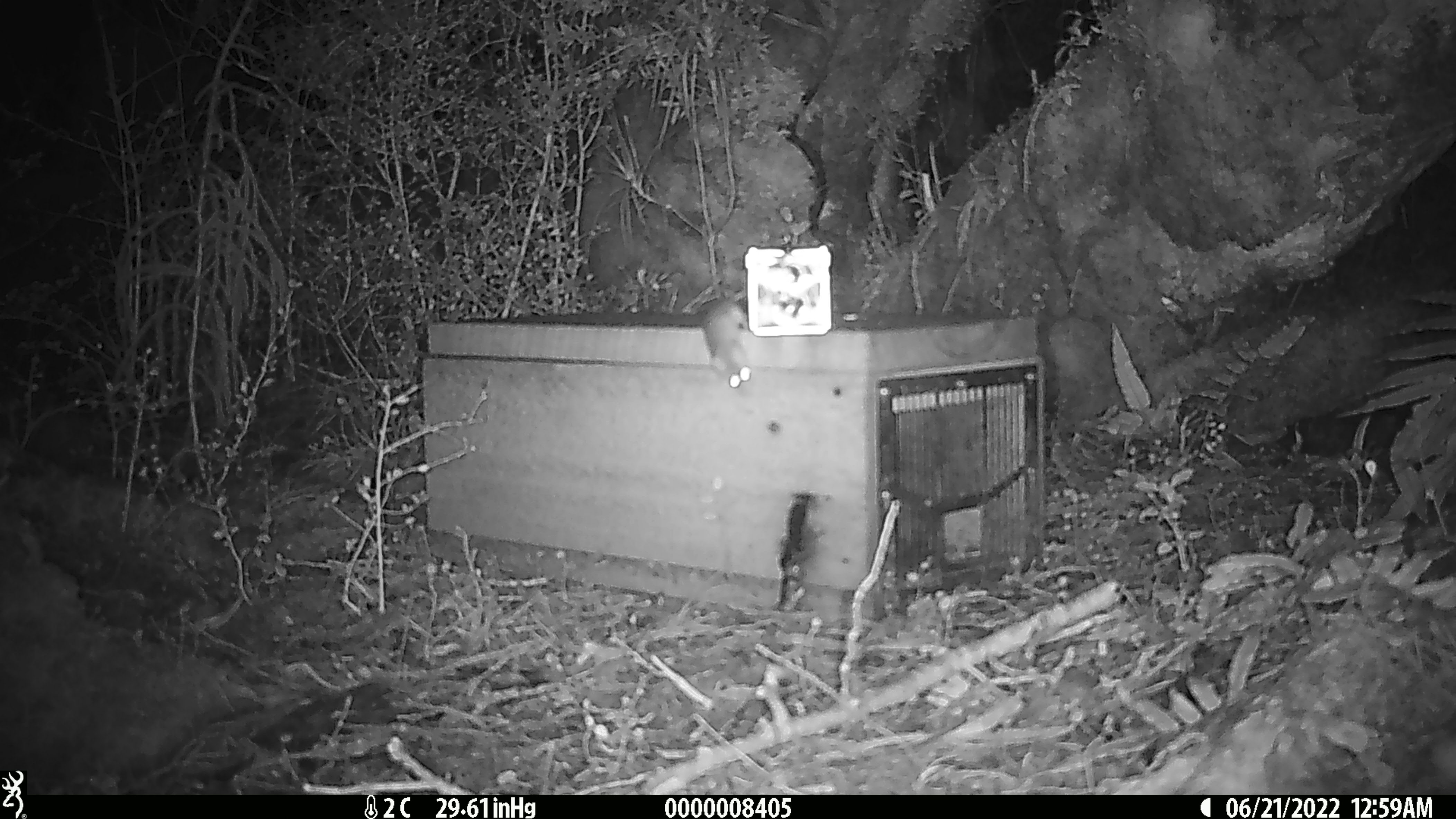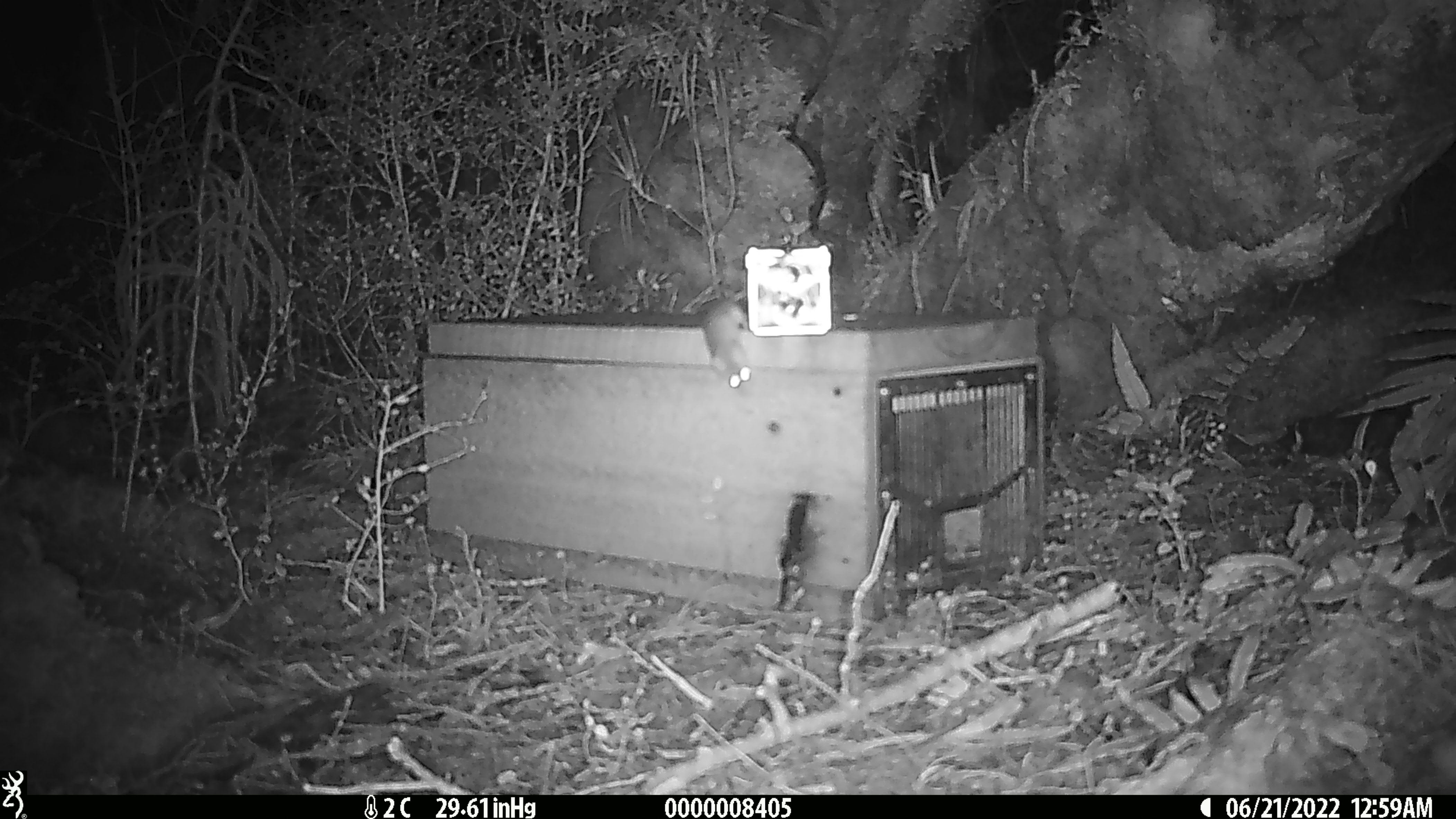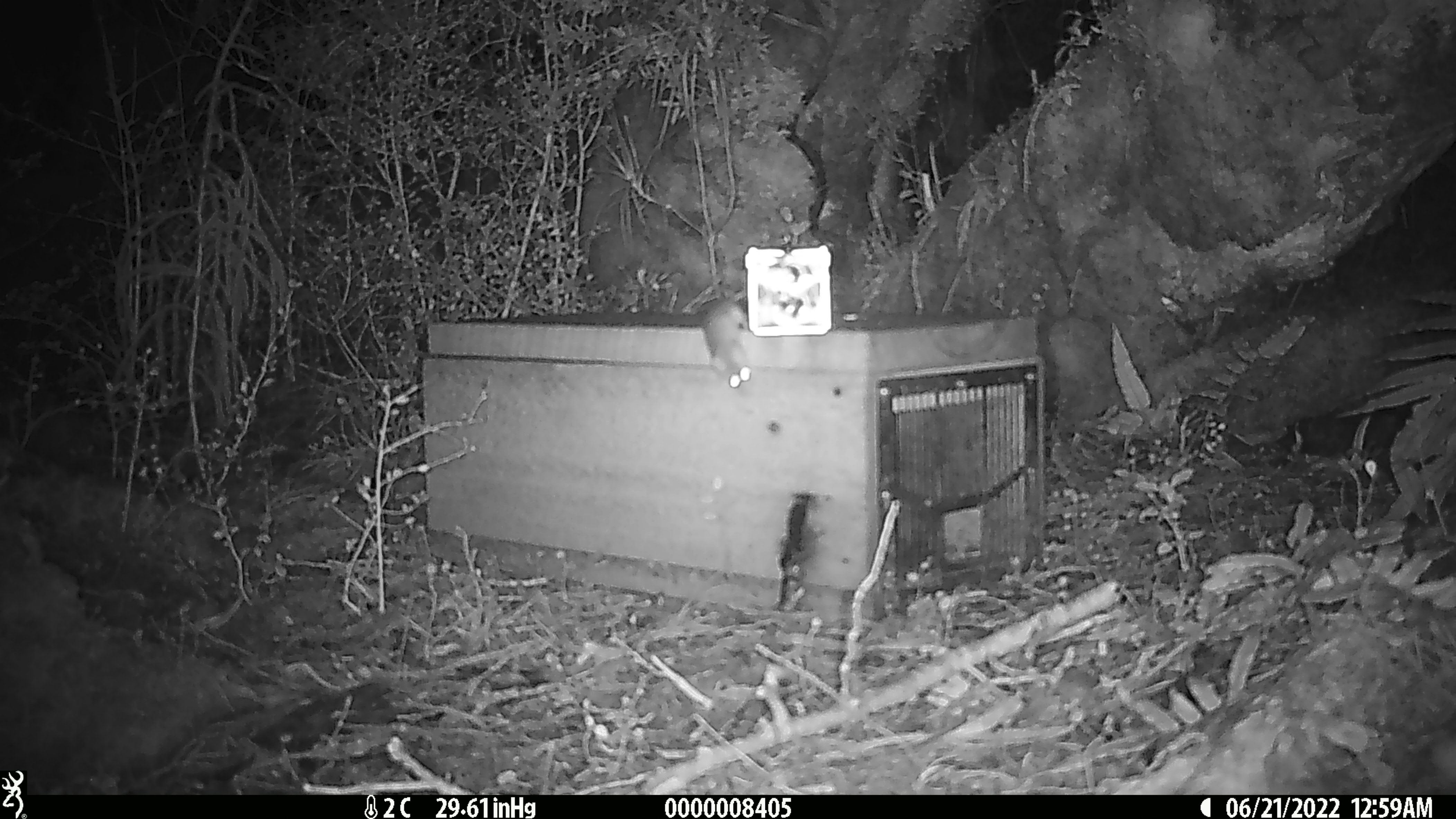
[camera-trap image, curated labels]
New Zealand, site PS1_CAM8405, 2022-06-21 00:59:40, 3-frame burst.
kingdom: Animalia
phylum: Chordata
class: Mammalia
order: Rodentia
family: Muridae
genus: Mus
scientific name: Mus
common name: mouse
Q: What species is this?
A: Mouse (Mus).